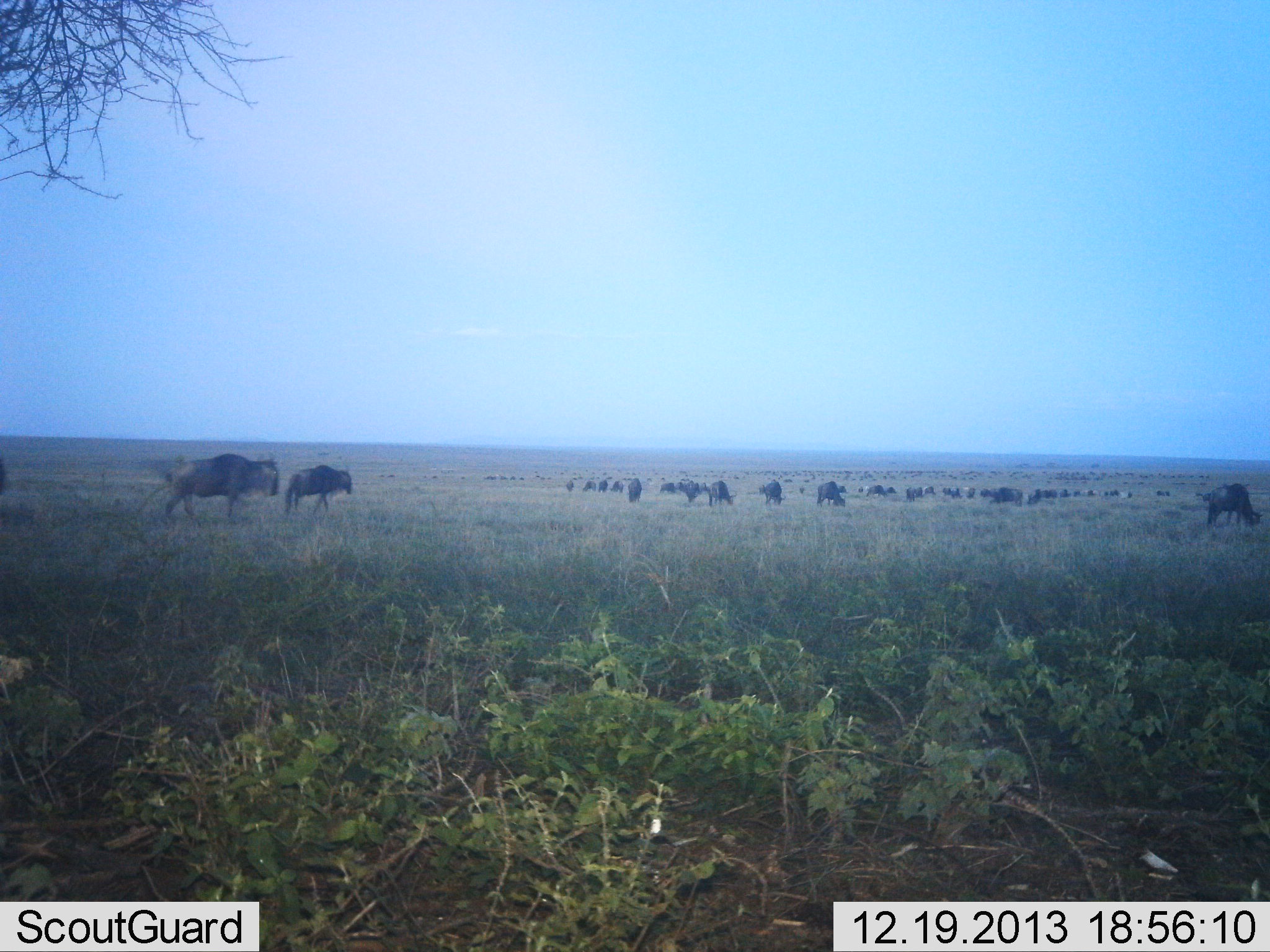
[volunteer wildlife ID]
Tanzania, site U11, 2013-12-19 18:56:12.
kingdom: Animalia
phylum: Chordata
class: Mammalia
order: Artiodactyla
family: Bovidae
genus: Connochaetes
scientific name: Connochaetes taurinus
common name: blue wildebeest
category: wildebeest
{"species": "wildebeest (blue wildebeest) (Connochaetes taurinus)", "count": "51+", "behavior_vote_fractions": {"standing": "58%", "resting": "12%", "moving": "67%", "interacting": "12%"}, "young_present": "12%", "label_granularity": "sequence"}